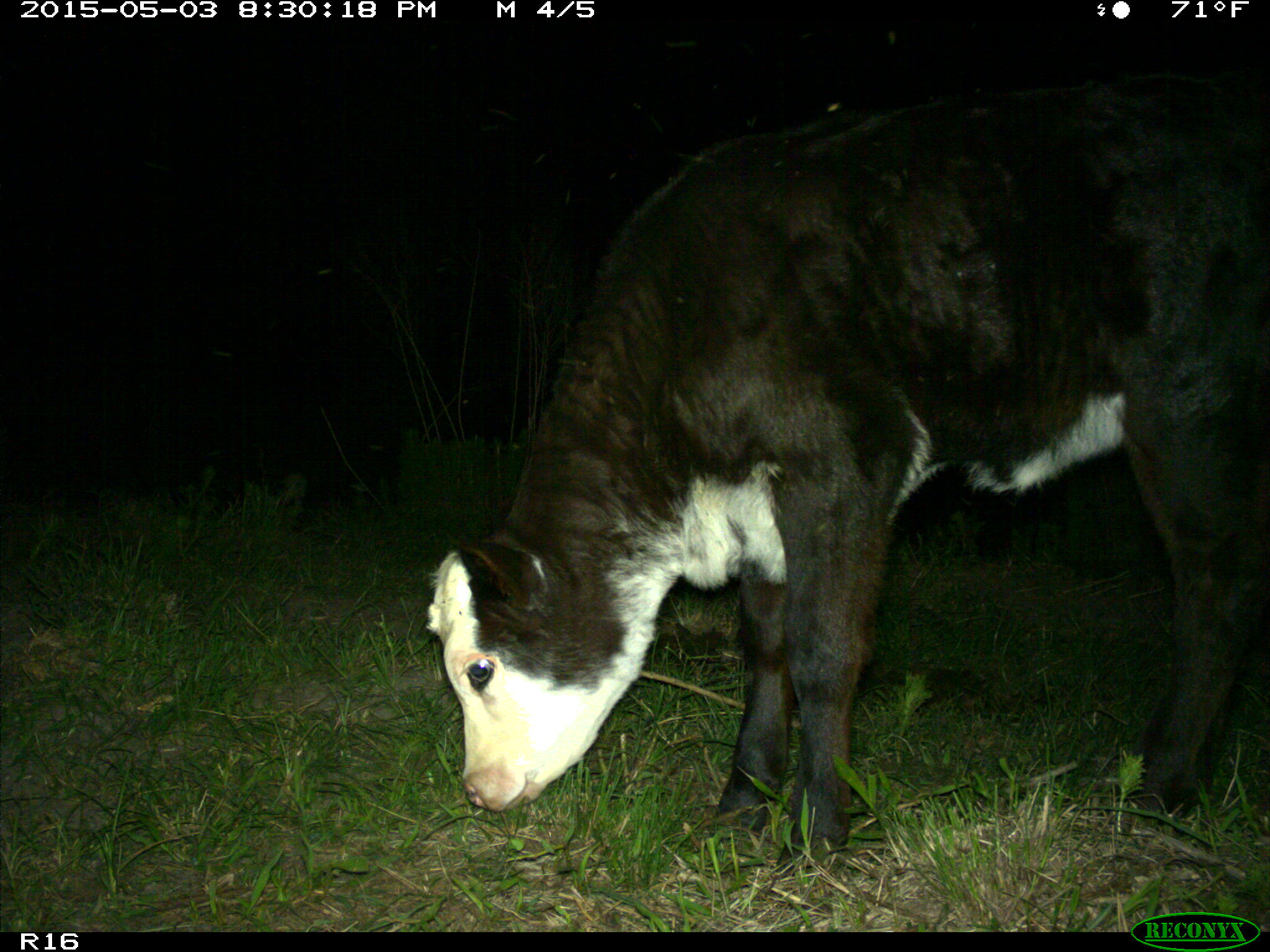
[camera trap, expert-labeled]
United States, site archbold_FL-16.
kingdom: Animalia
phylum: Chordata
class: Mammalia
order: Artiodactyla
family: Bovidae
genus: Bos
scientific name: Bos taurus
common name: domestic cow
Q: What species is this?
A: Bos taurus (domestic cow).